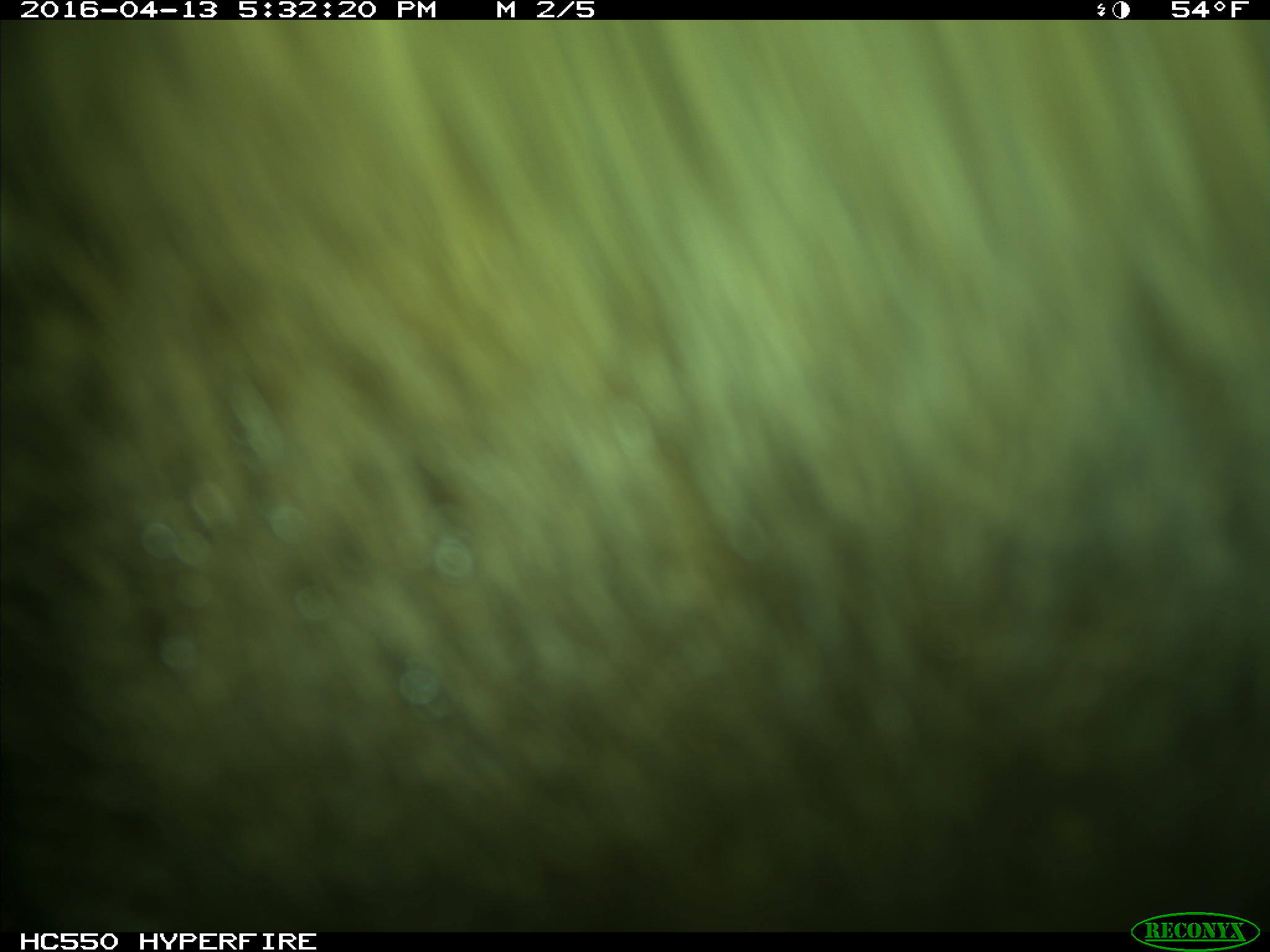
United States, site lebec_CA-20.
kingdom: Animalia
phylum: Chordata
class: Mammalia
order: Carnivora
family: Ursidae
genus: Ursus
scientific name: Ursus americanus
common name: american black bear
Ursus americanus (american black bear).